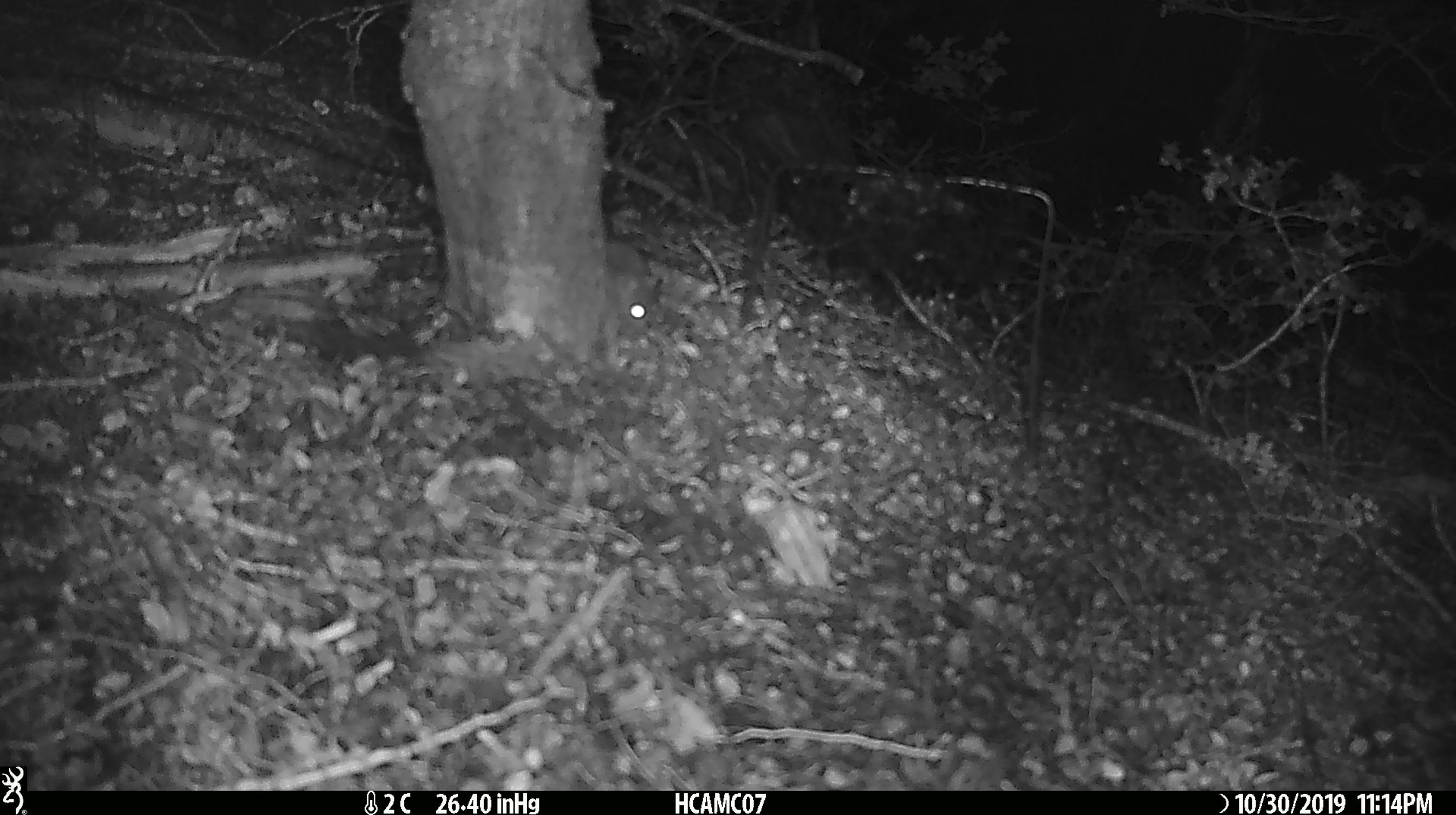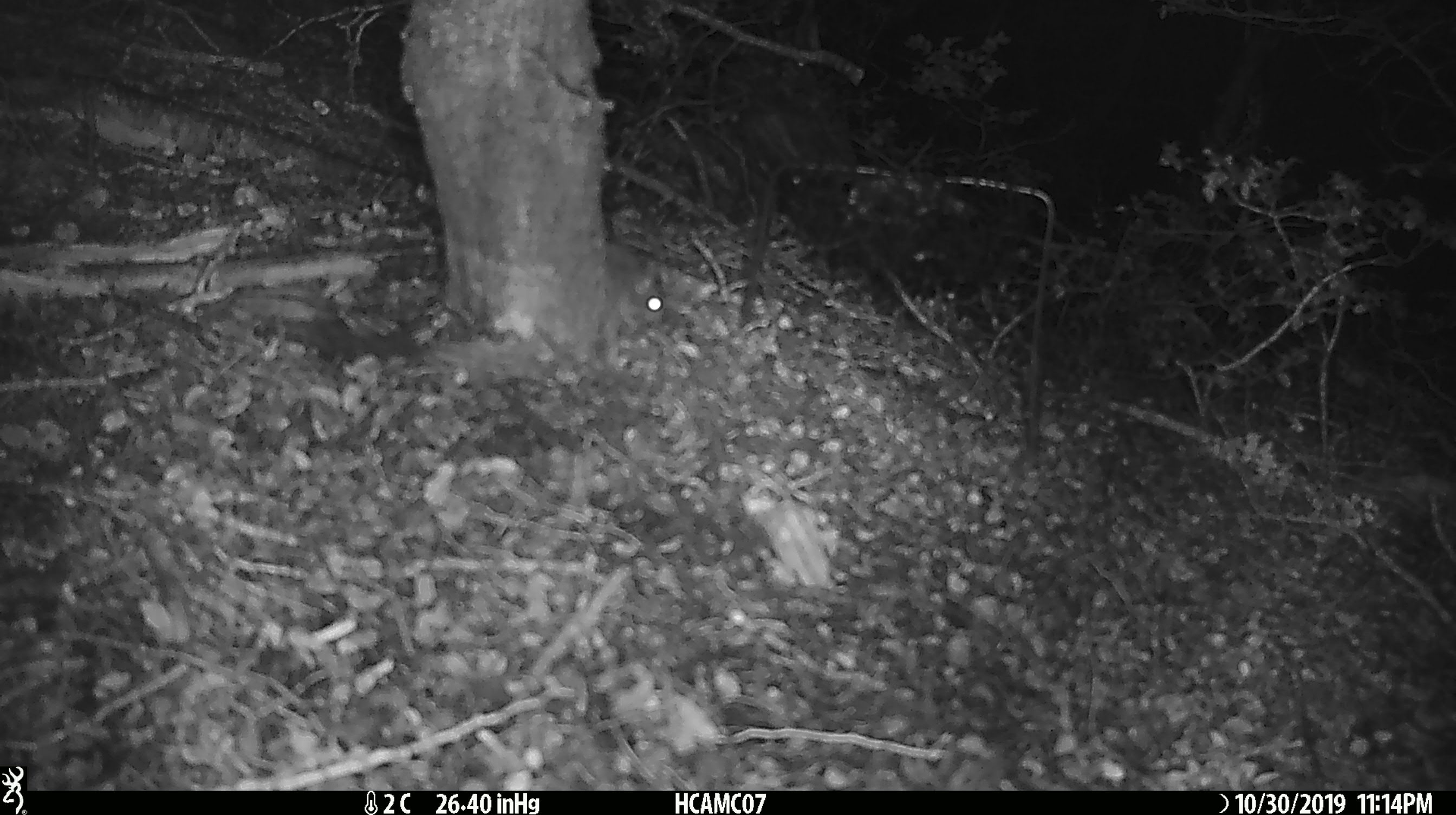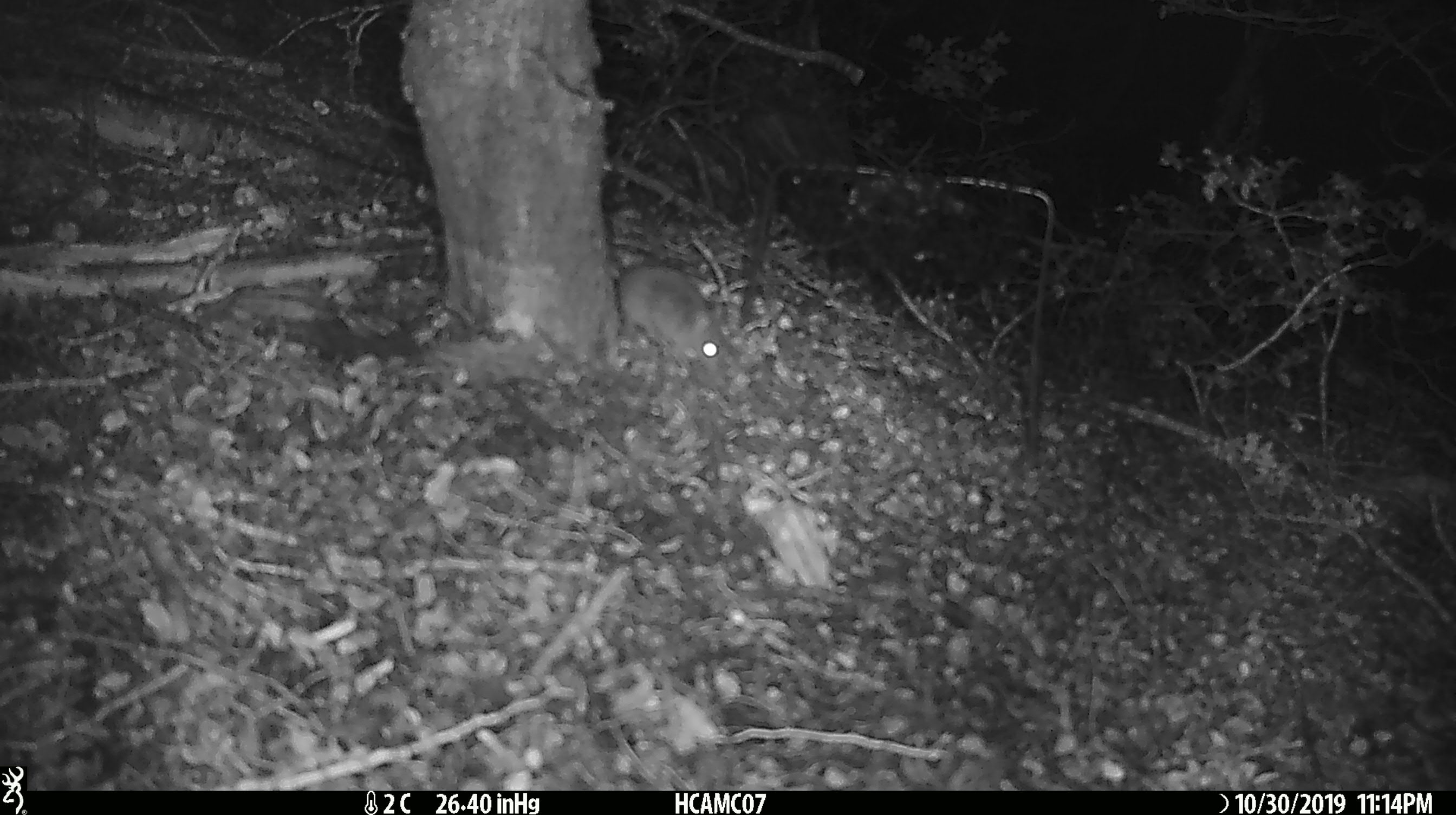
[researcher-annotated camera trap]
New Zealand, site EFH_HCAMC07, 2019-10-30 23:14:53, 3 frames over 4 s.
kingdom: Animalia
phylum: Chordata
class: Mammalia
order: Rodentia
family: Muridae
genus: Mus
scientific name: Mus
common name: mouse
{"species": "mouse (Mus)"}